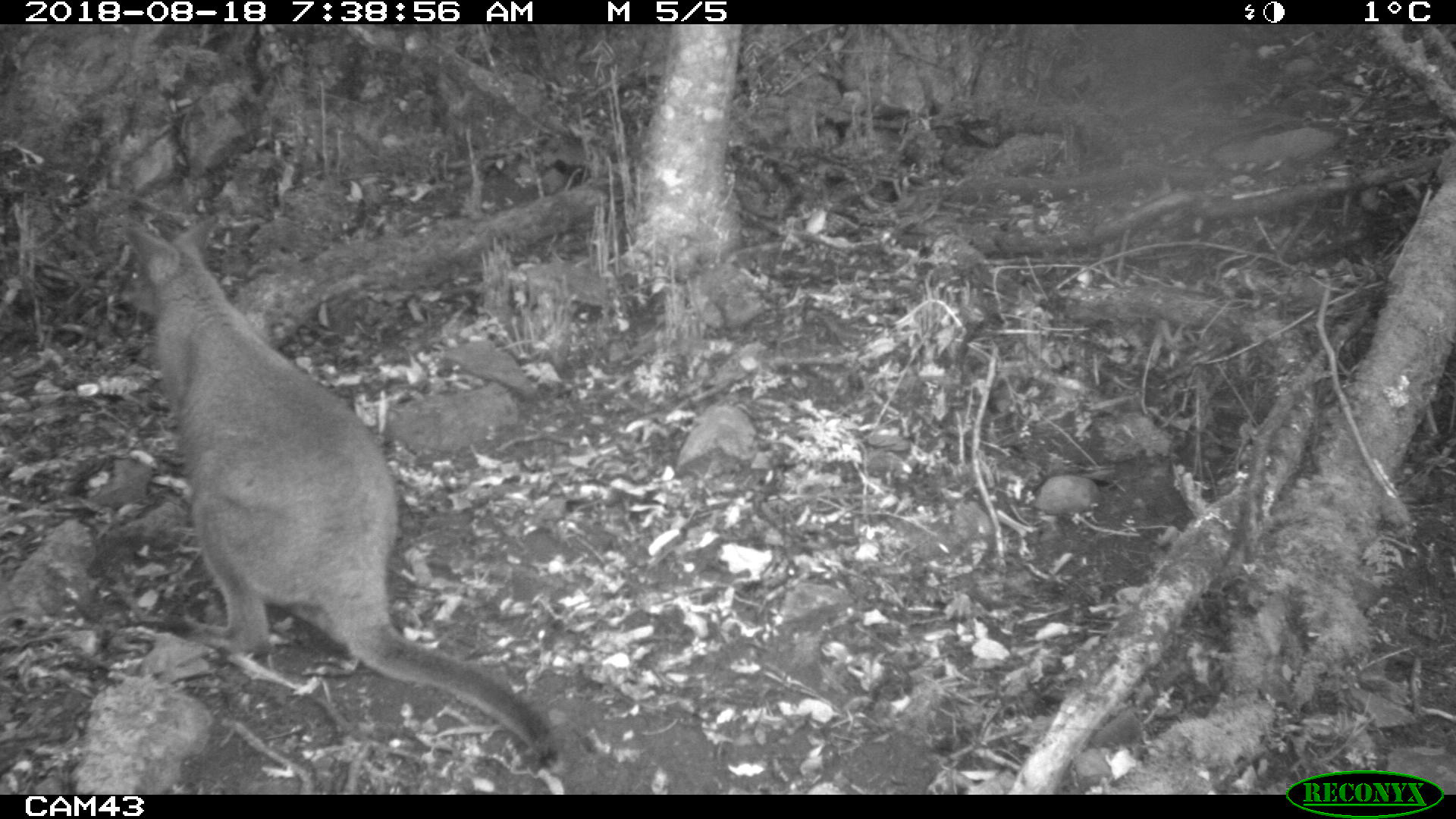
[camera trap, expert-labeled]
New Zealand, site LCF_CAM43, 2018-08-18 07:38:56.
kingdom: Animalia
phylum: Chordata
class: Mammalia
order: Diprotodontia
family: Macropodidae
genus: Notamacropus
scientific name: Notamacropus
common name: wallaby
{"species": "wallaby (Notamacropus)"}